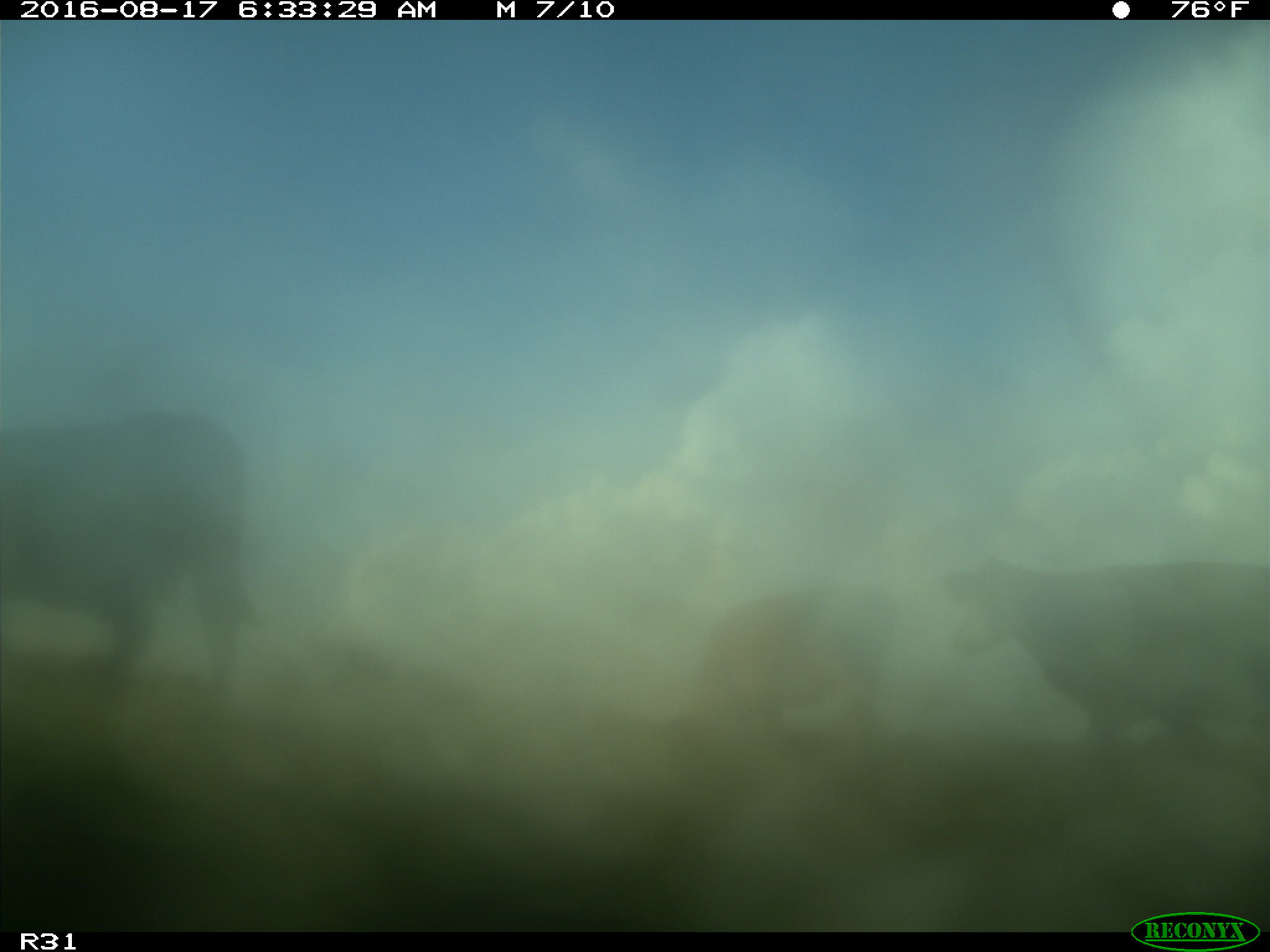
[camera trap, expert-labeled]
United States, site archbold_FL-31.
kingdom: Animalia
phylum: Chordata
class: Mammalia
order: Artiodactyla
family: Bovidae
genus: Bos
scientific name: Bos taurus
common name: domestic cow